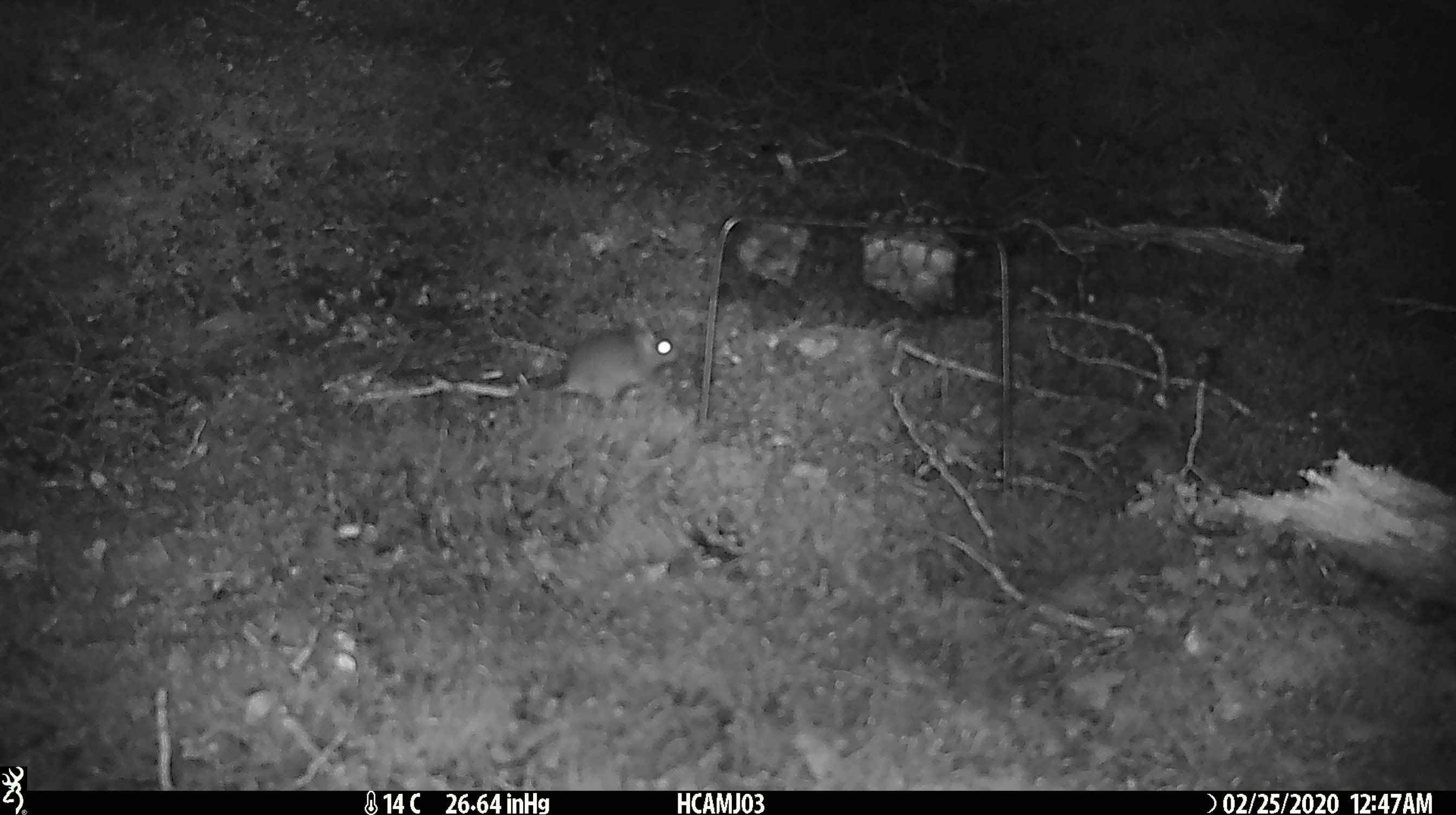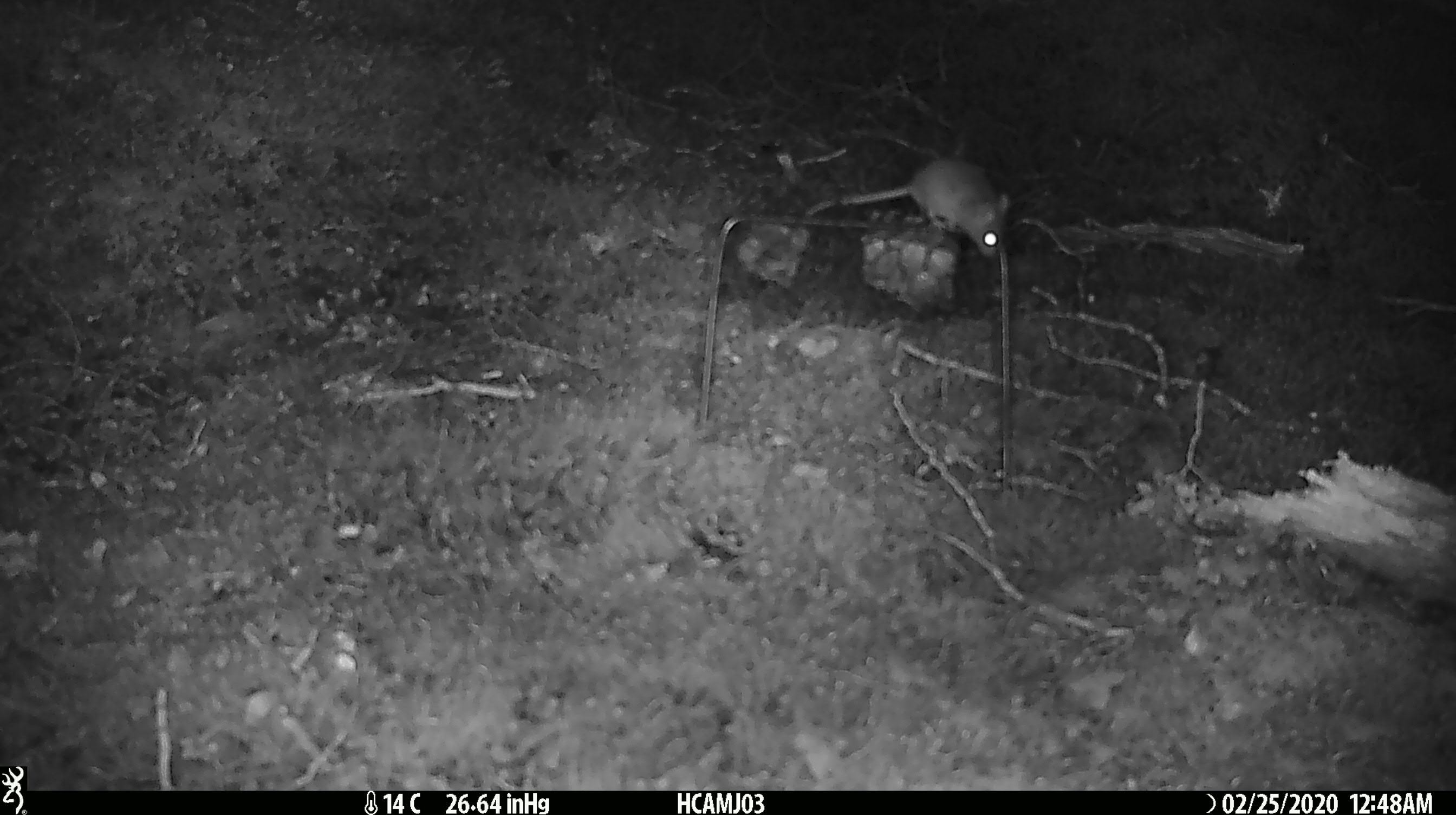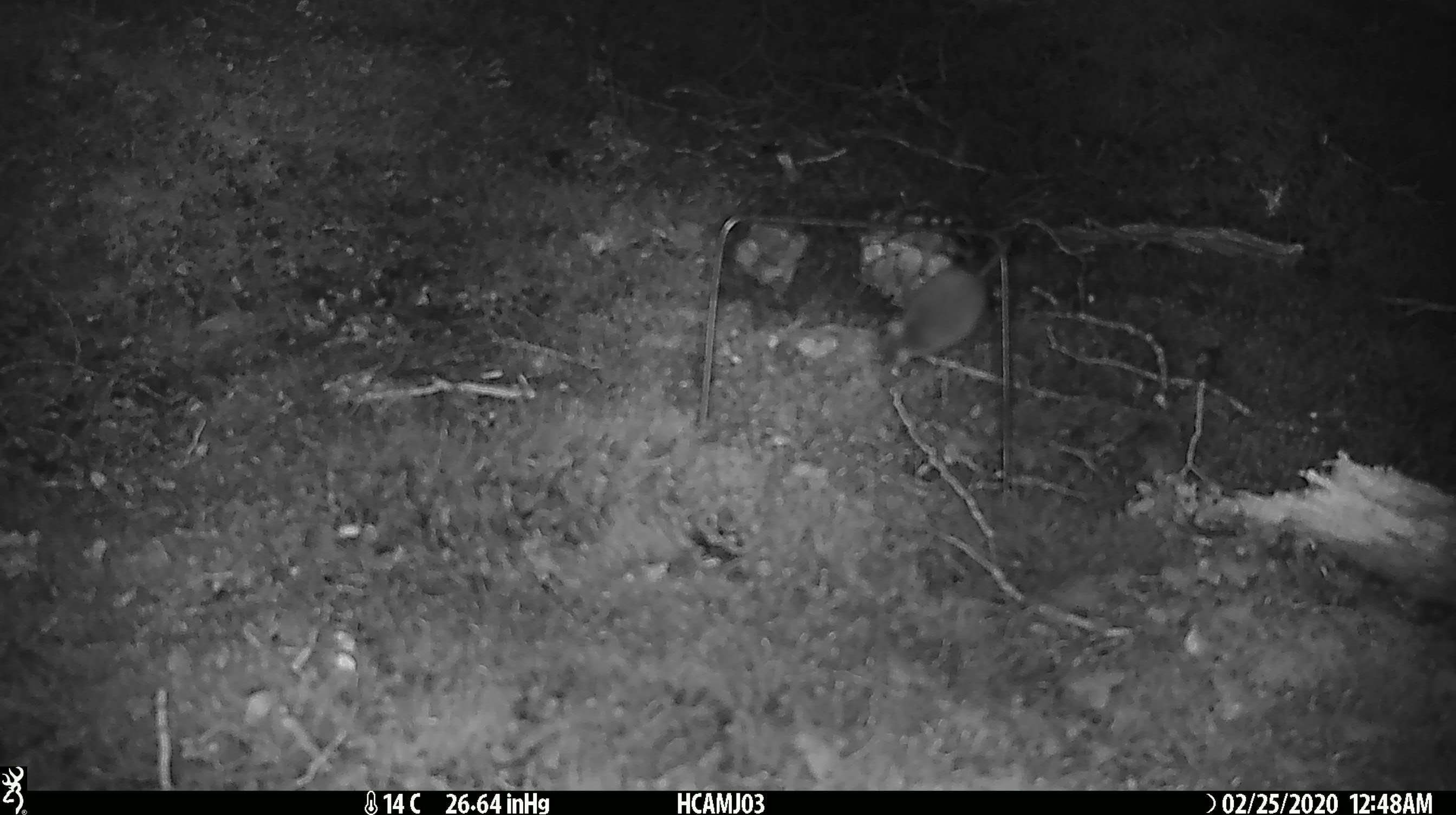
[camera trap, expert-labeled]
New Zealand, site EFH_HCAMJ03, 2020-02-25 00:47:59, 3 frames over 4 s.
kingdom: Animalia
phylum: Chordata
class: Mammalia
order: Rodentia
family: Muridae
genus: Mus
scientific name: Mus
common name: mouse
Mouse (Mus).